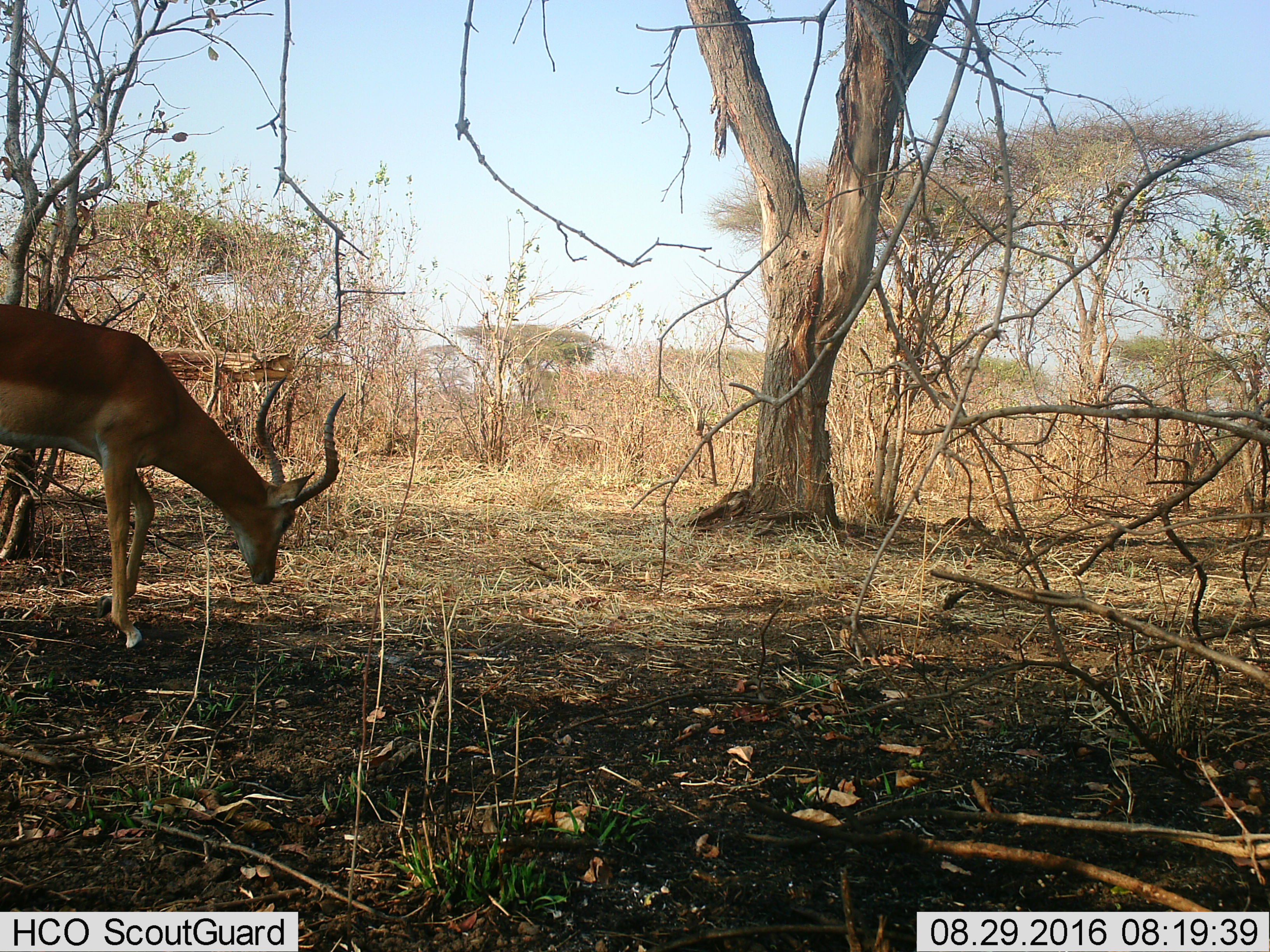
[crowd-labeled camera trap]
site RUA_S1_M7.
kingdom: Animalia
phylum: Chordata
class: Mammalia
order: Artiodactyla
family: Bovidae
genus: Aepyceros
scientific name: Aepyceros melampus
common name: impala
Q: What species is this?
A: Impala (Aepyceros melampus).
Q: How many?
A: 1.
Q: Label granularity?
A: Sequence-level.